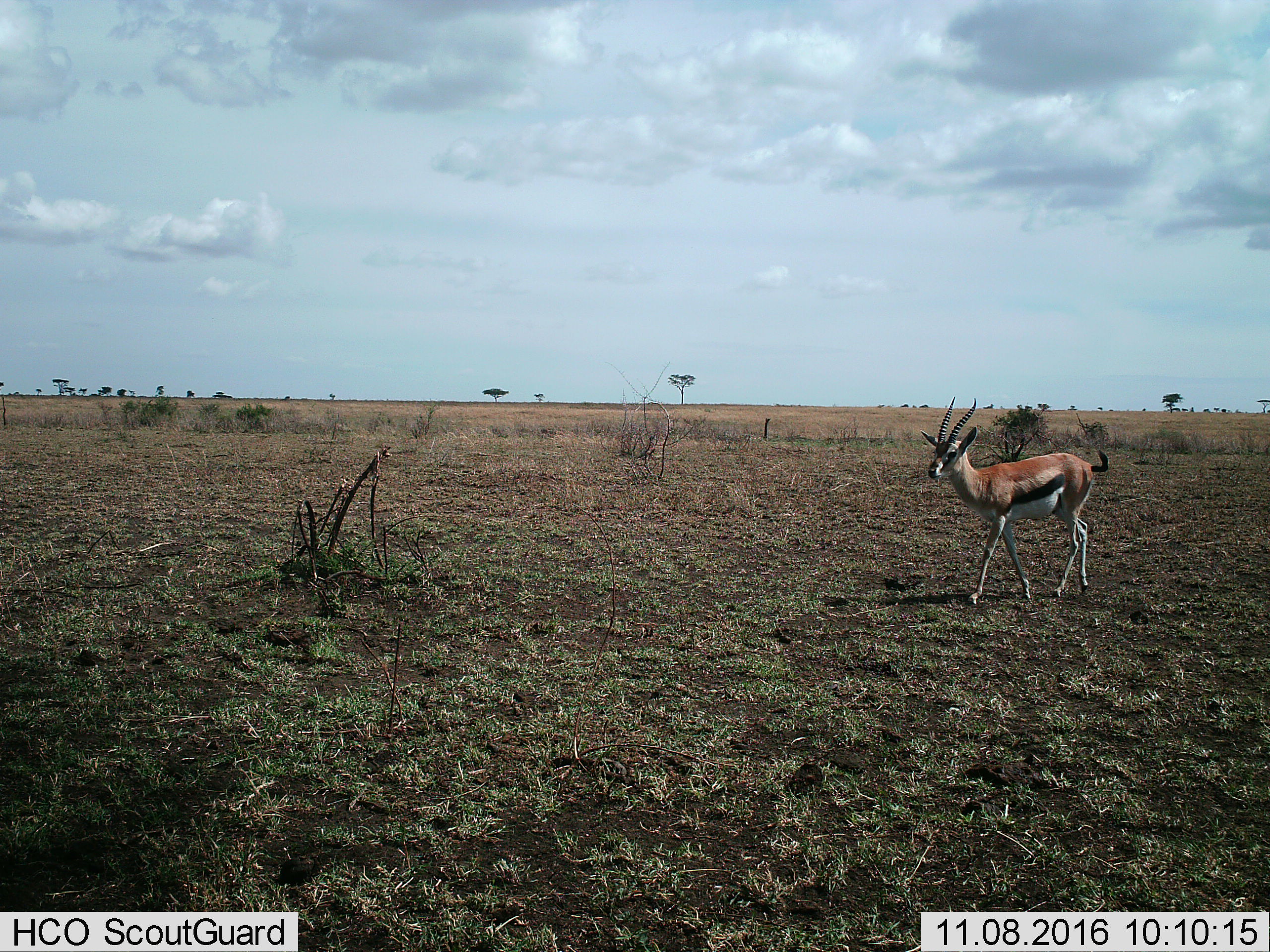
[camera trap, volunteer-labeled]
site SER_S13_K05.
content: unidentified animal